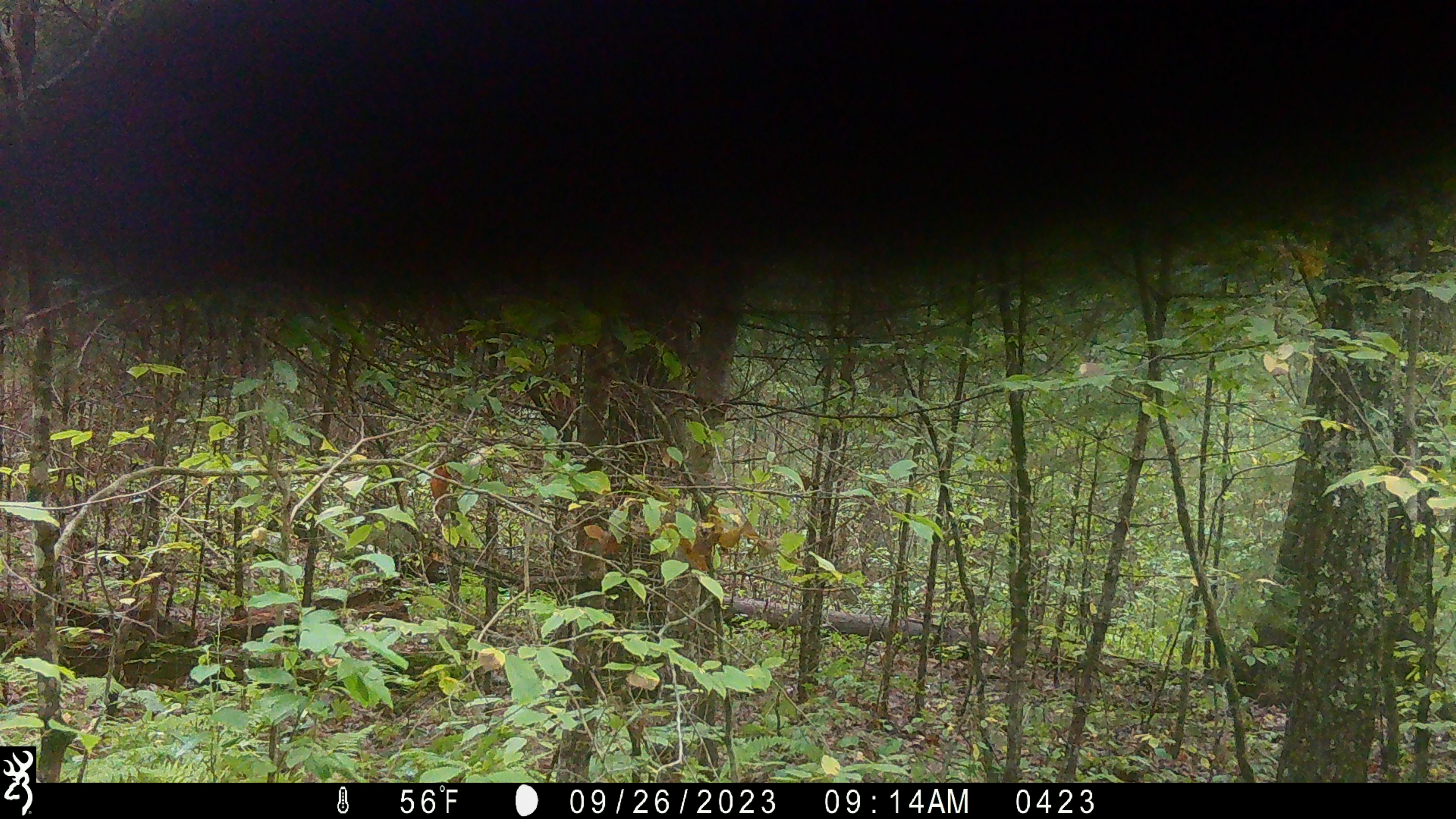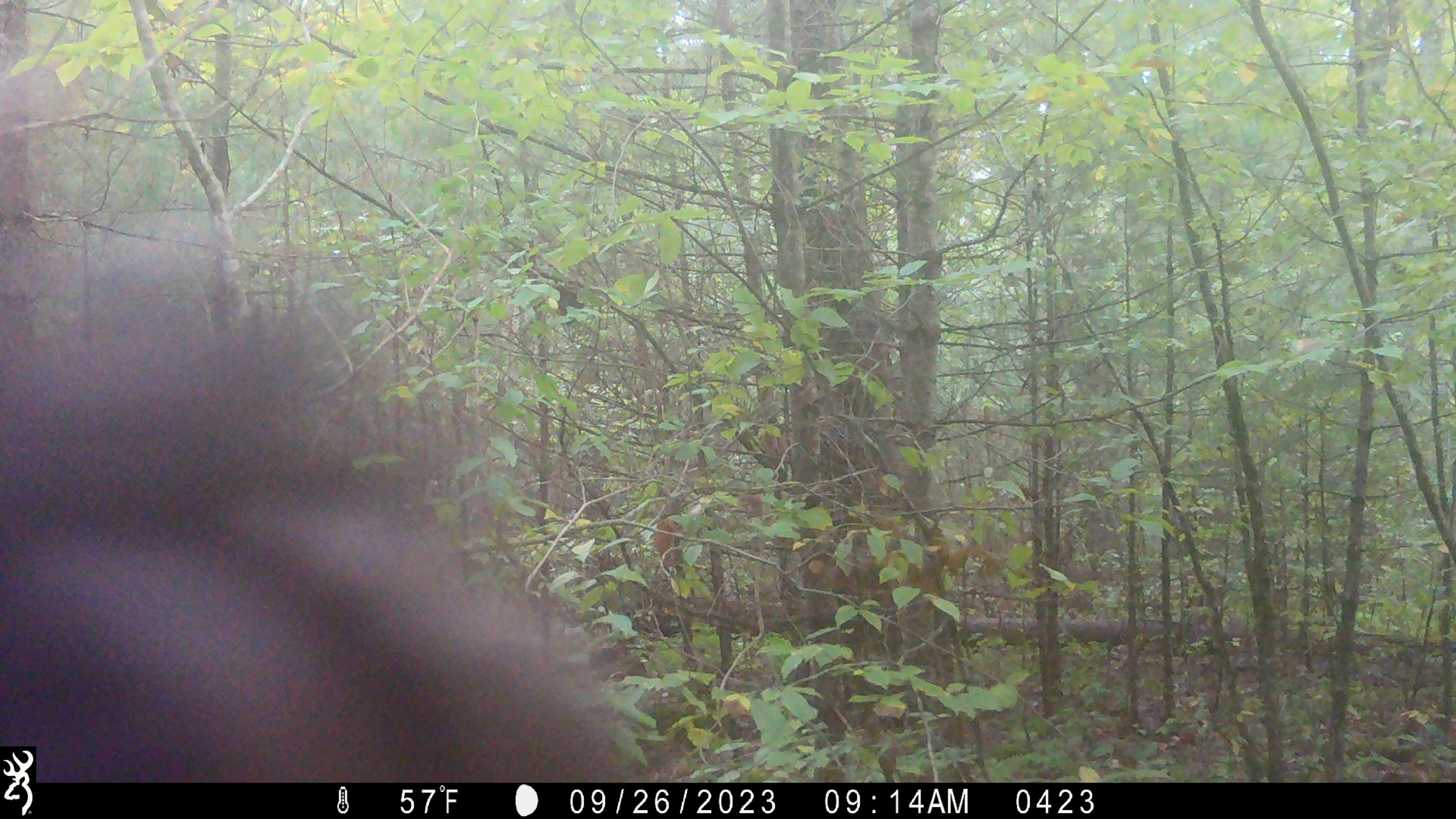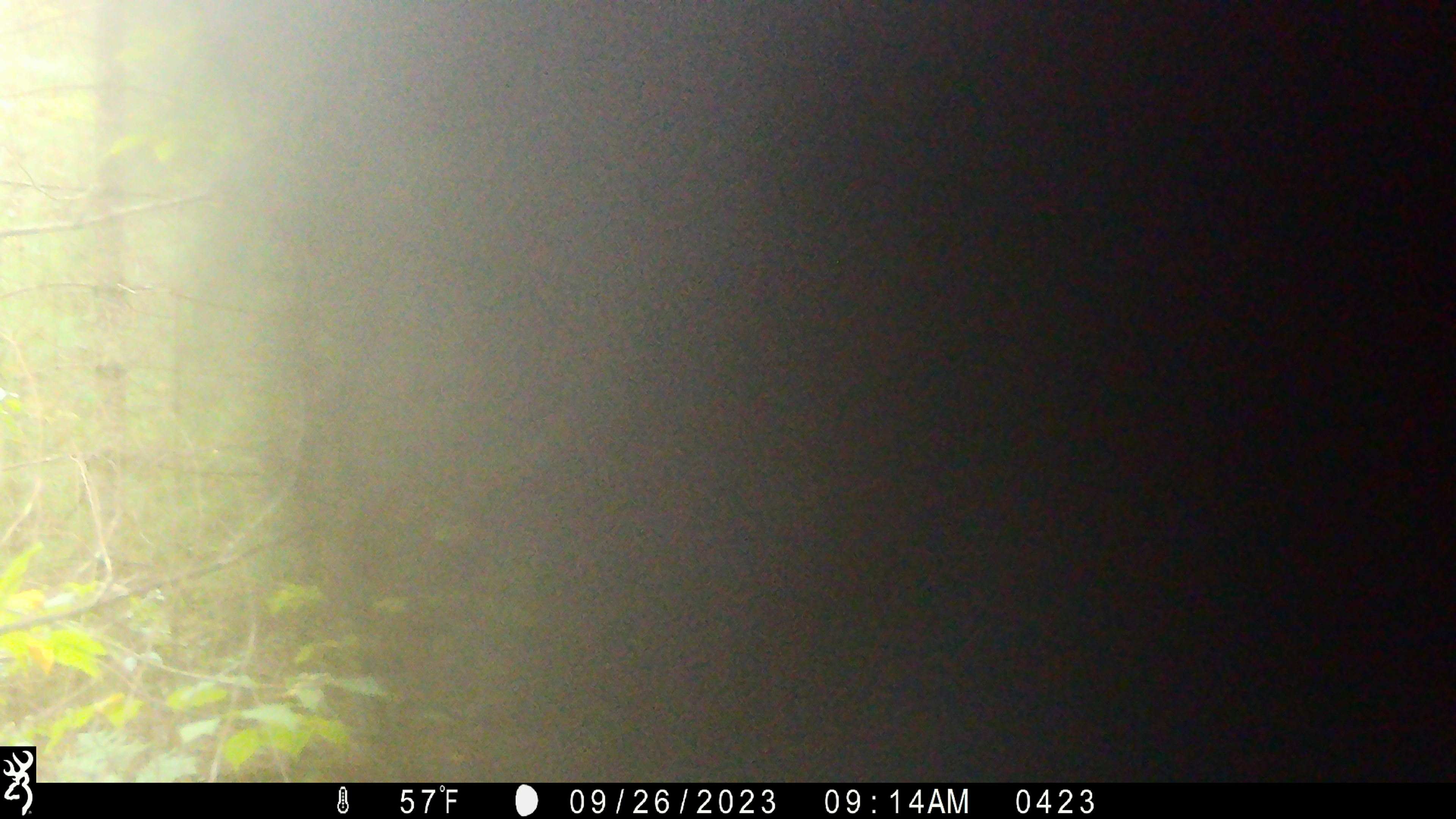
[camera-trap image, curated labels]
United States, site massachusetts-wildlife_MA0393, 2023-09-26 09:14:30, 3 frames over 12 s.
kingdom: Animalia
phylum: Chordata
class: Mammalia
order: Carnivora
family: Ursidae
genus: Ursus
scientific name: Ursus americanus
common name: black bear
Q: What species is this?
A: Black bear (Ursus americanus).